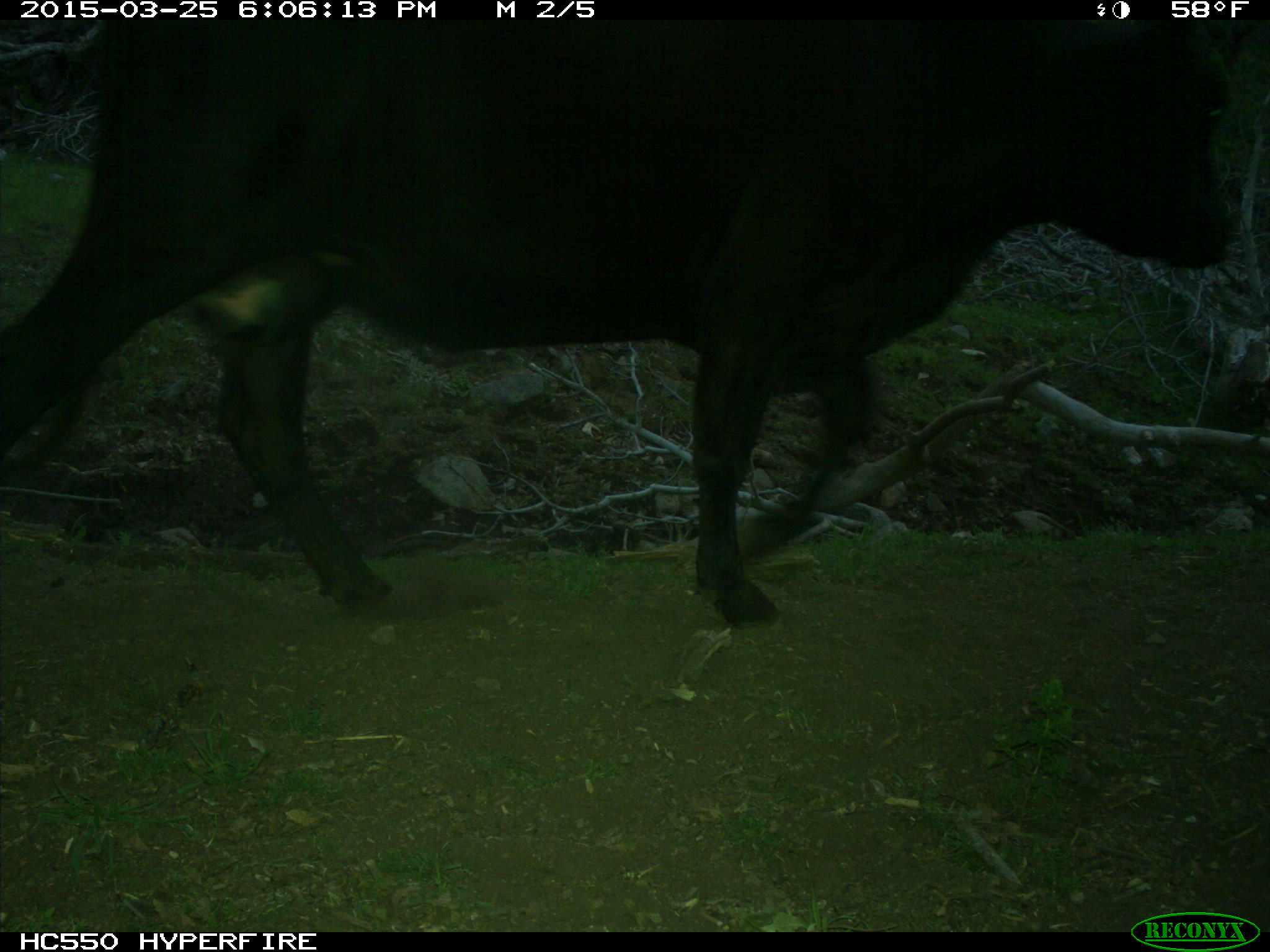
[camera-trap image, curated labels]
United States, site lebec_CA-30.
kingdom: Animalia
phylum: Chordata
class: Mammalia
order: Artiodactyla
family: Bovidae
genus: Bos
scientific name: Bos taurus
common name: domestic cow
Bos taurus (domestic cow).